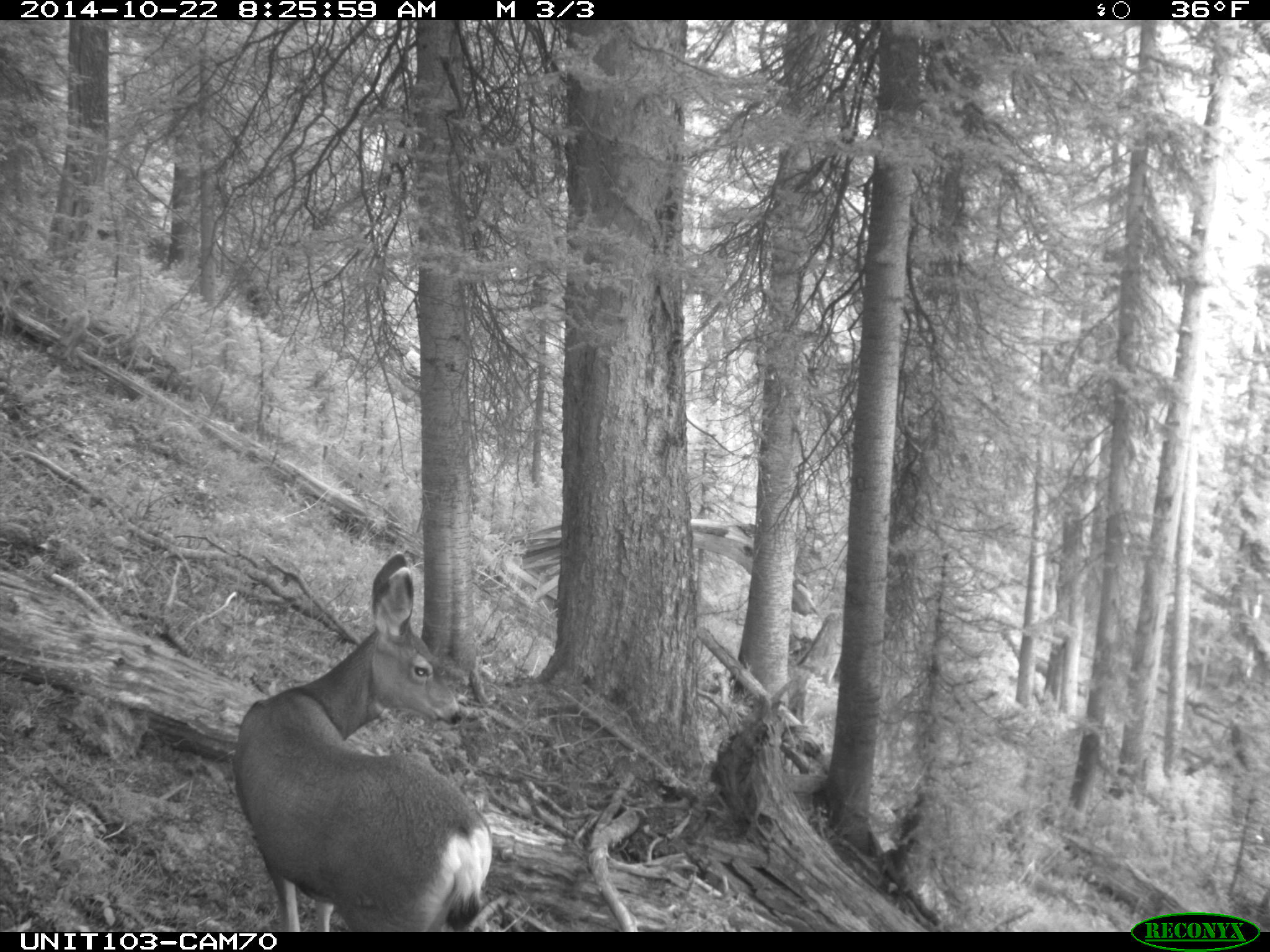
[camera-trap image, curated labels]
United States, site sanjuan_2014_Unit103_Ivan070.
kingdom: Animalia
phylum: Chordata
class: Mammalia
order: Artiodactyla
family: Cervidae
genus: Odocoileus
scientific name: Odocoileus hemionus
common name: mule deer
Odocoileus hemionus (mule deer).